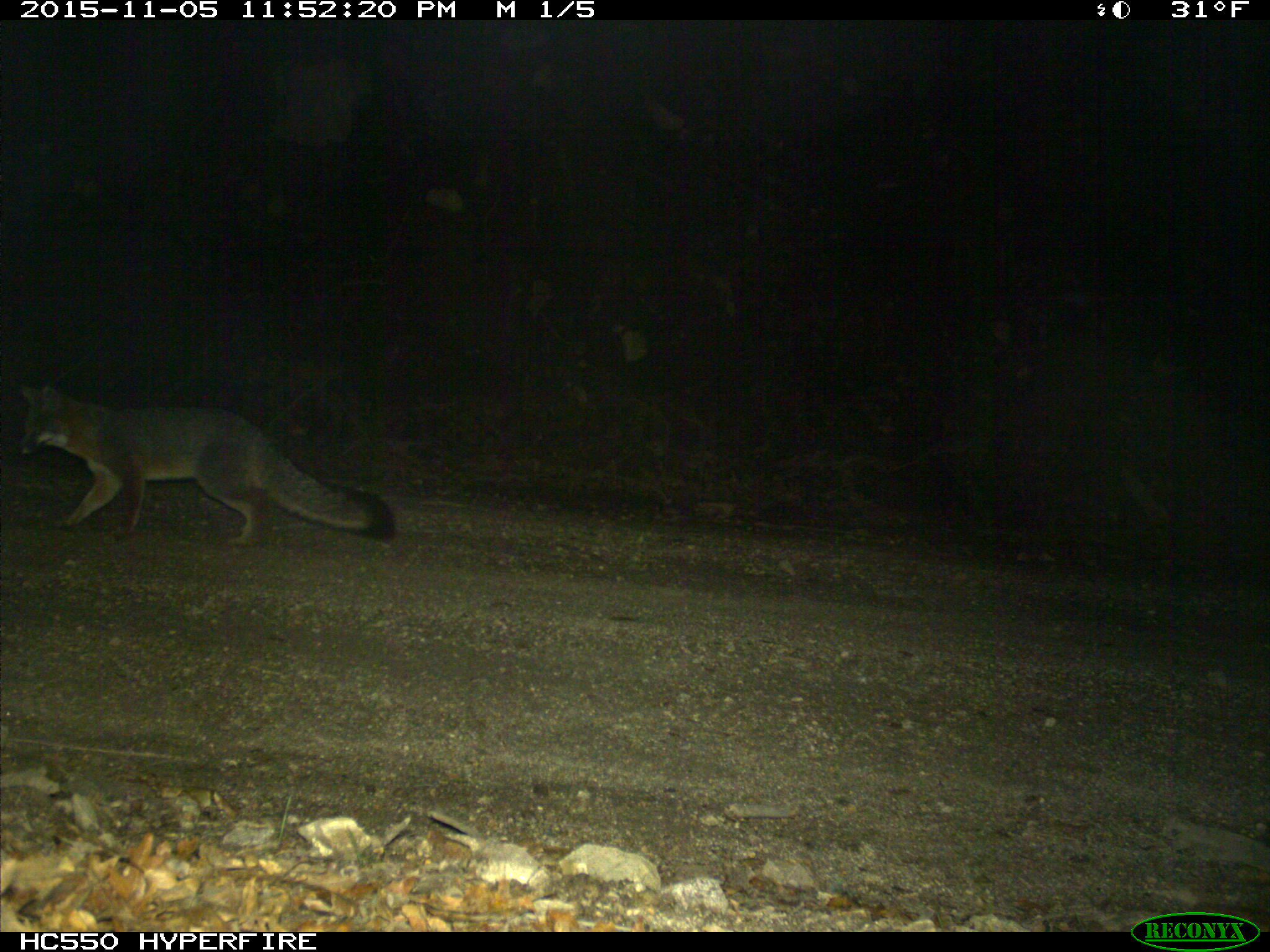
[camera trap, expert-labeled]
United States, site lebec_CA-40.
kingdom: Animalia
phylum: Chordata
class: Mammalia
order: Carnivora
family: Canidae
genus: Urocyon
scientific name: Urocyon cinereoargenteus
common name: gray fox